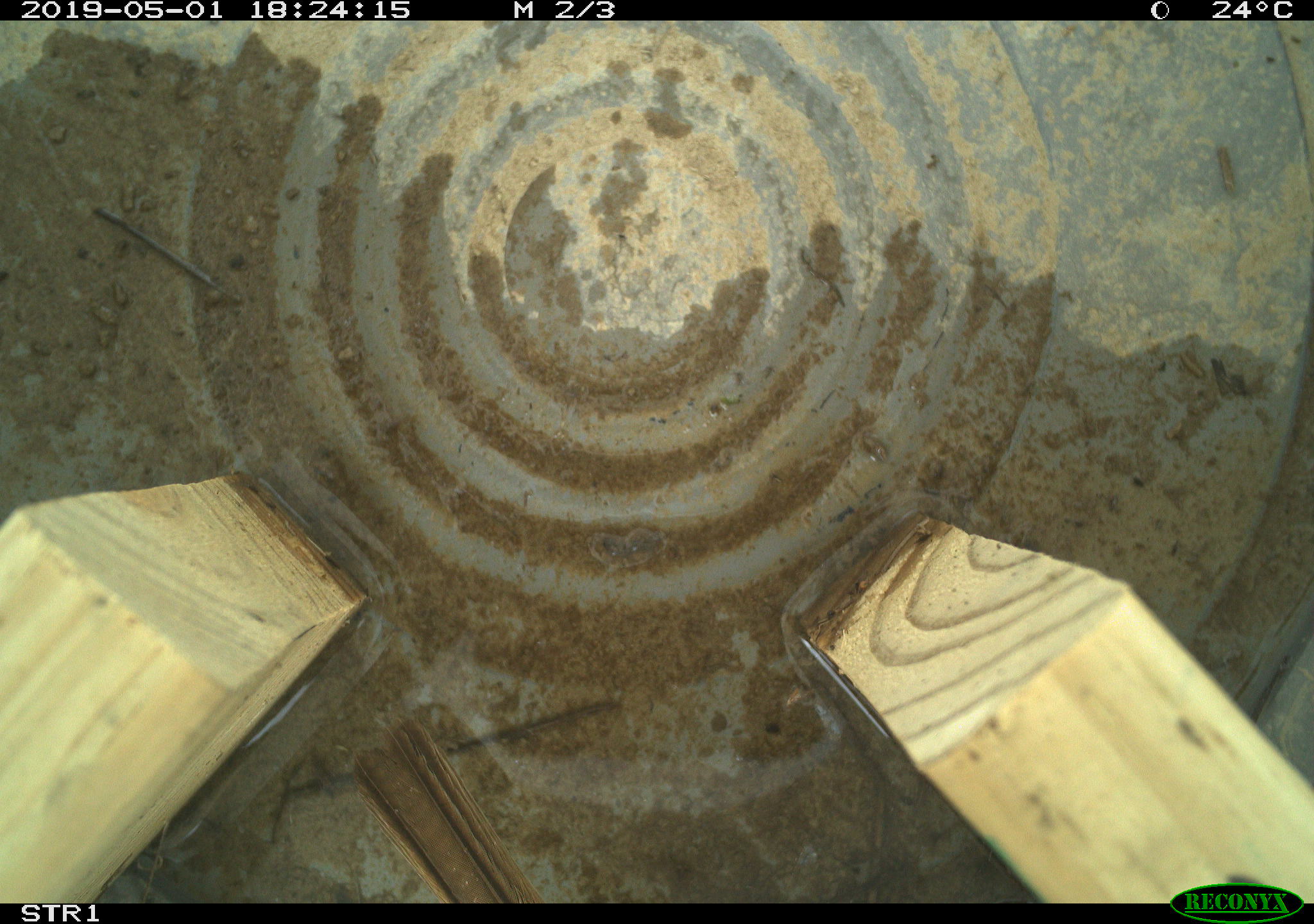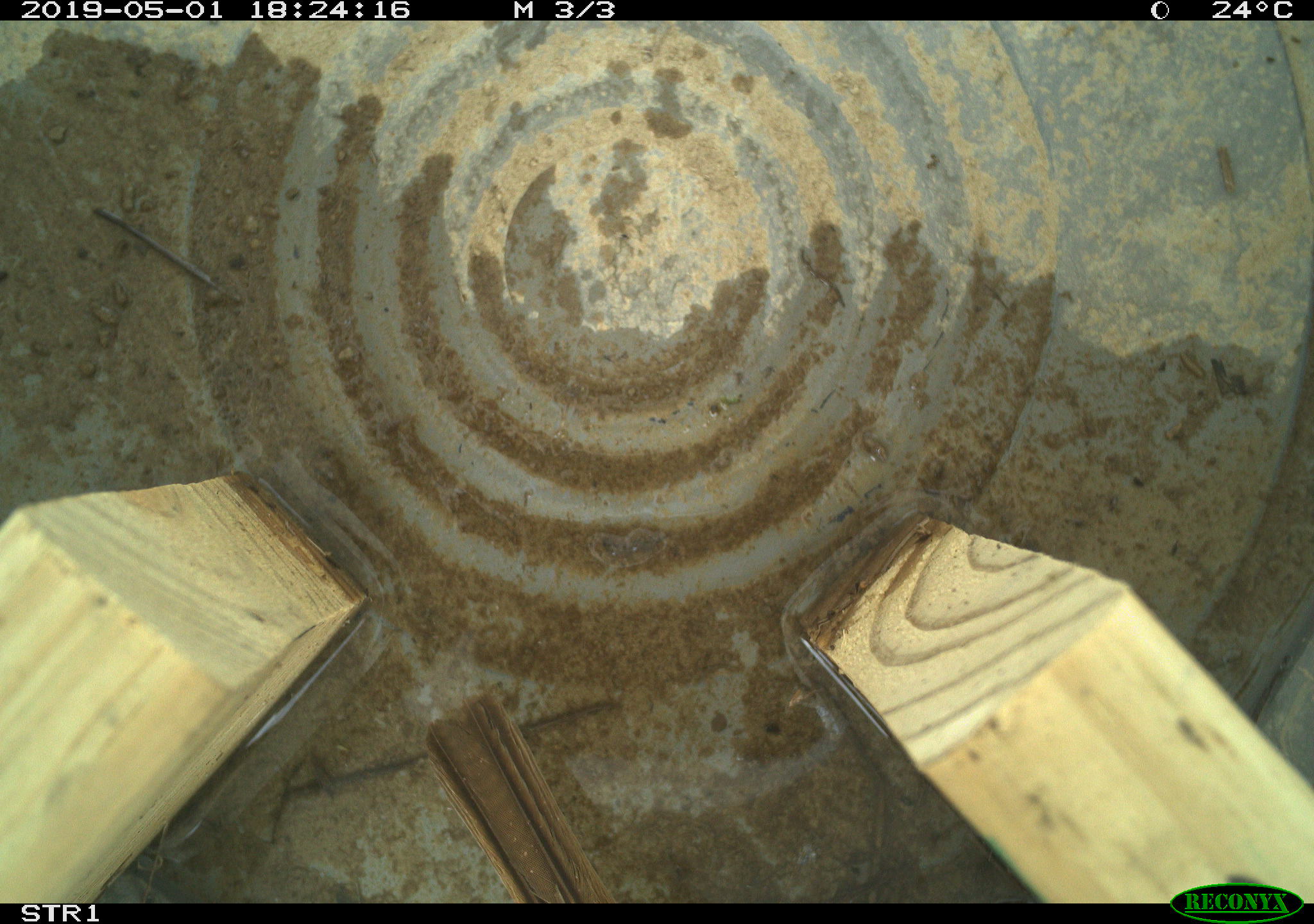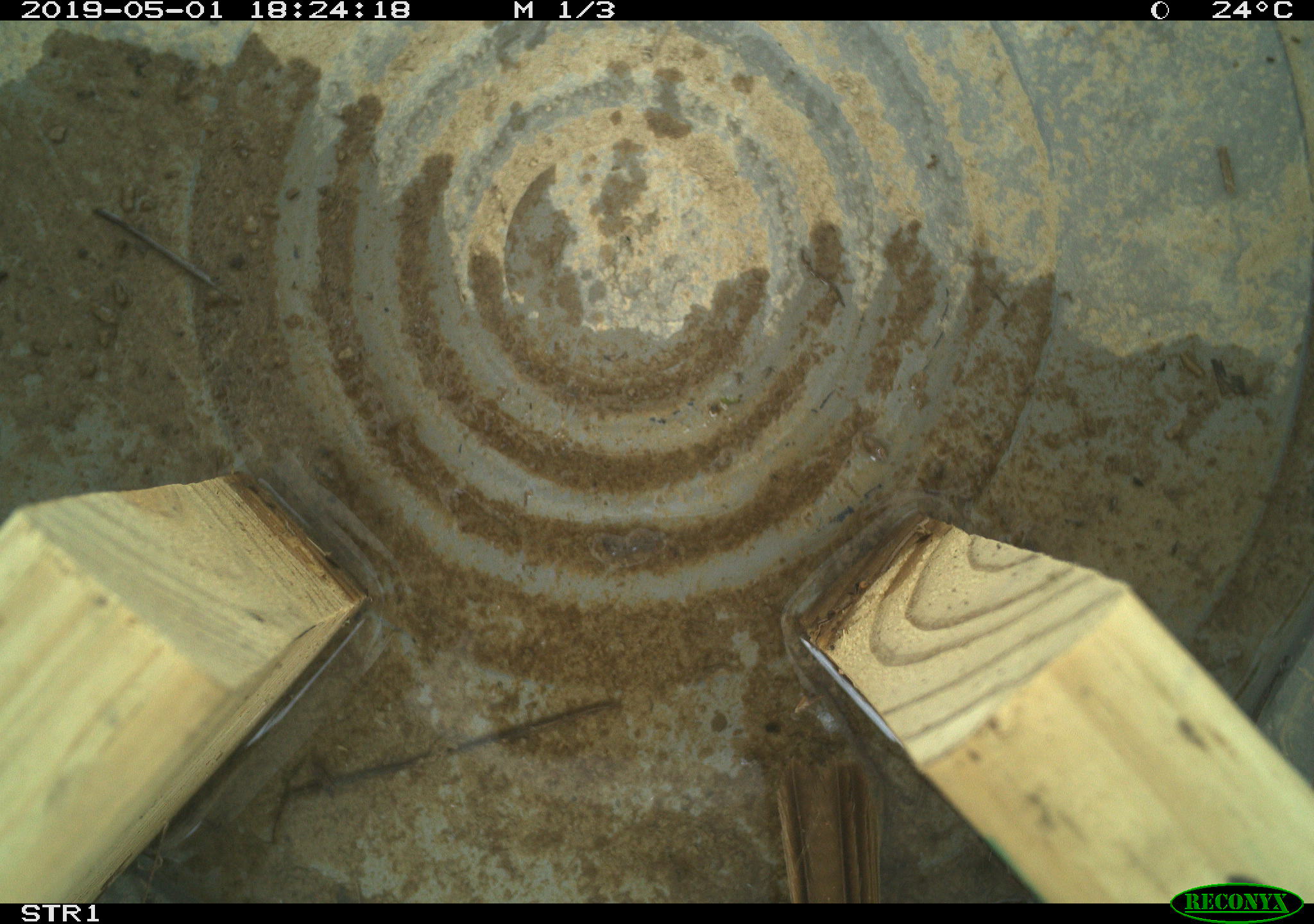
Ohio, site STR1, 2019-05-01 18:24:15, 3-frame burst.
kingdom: Animalia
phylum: Chordata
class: Aves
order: Passeriformes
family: Passerellidae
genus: Melospiza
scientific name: Melospiza melodia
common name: song sparrow